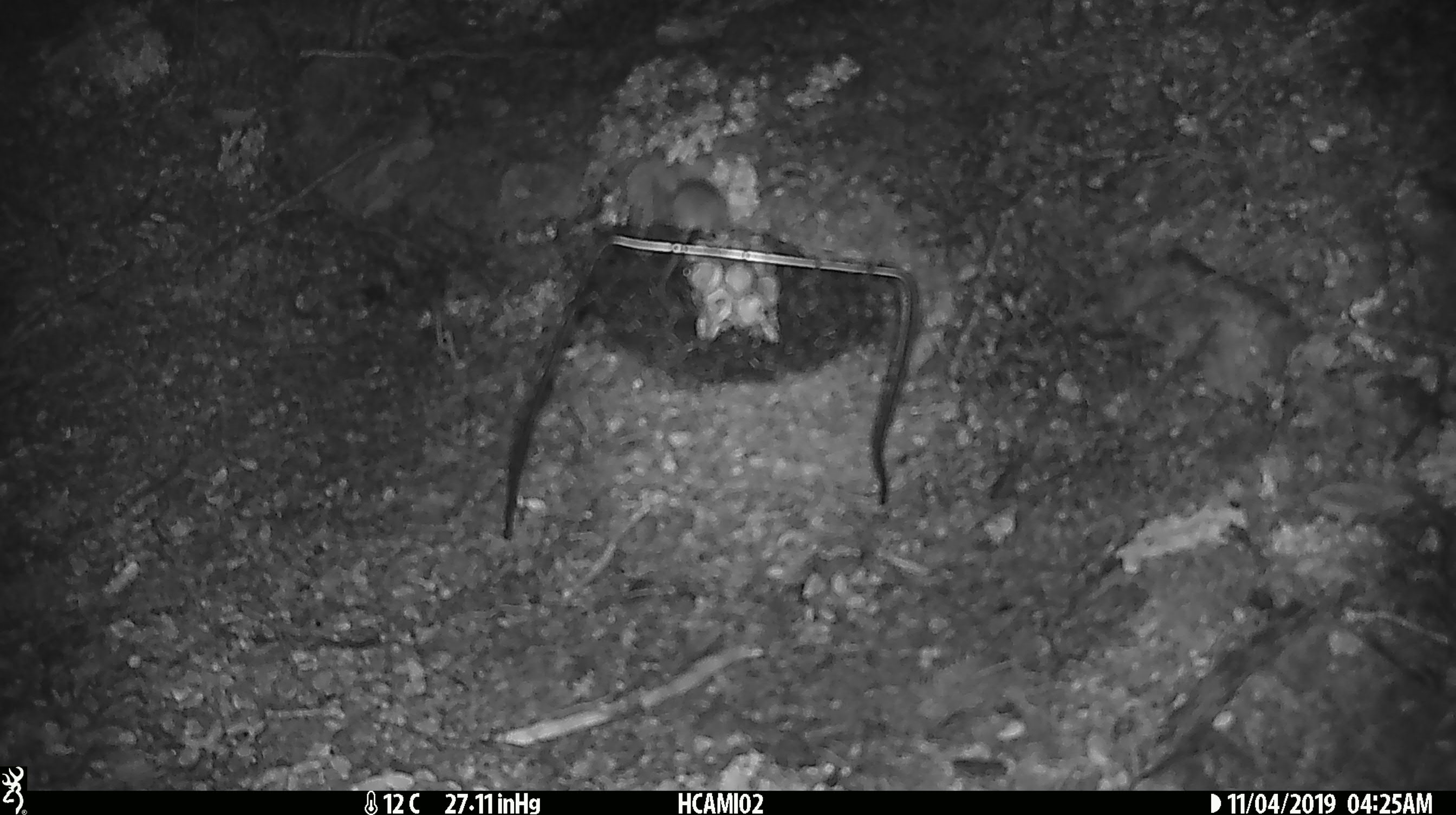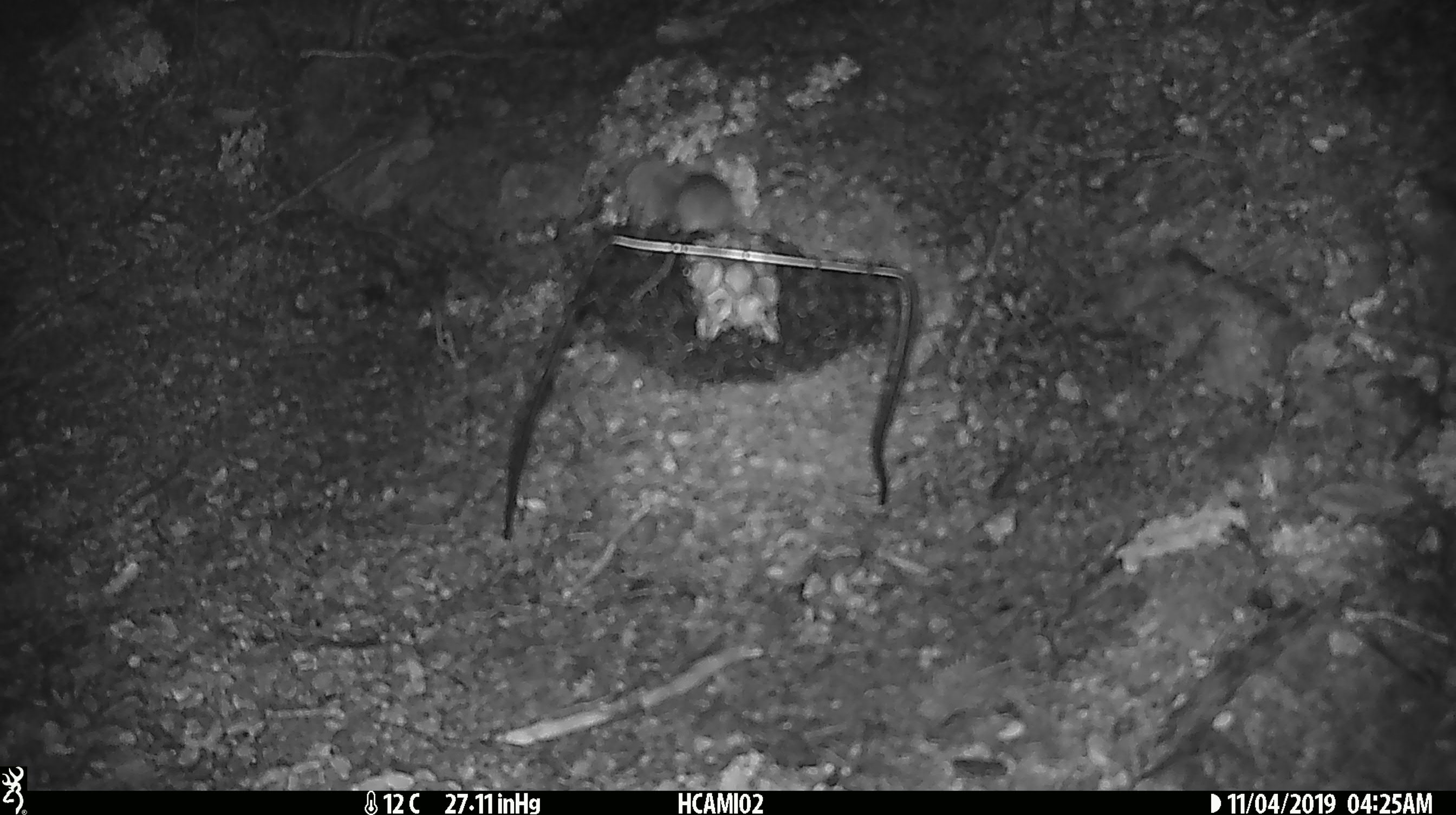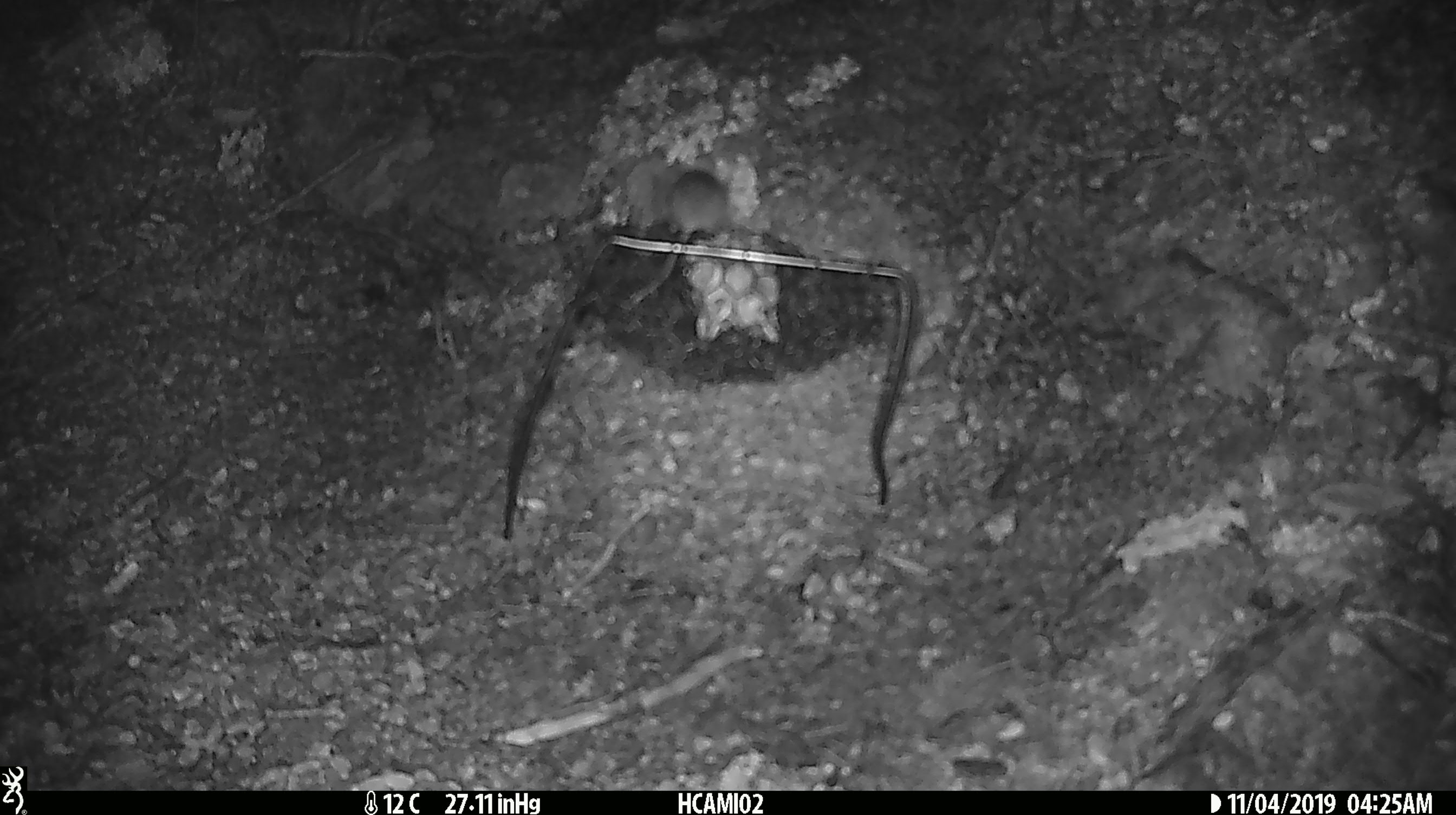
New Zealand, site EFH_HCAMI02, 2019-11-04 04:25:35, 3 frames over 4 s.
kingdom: Animalia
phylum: Chordata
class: Mammalia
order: Rodentia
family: Muridae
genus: Mus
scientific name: Mus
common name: mouse